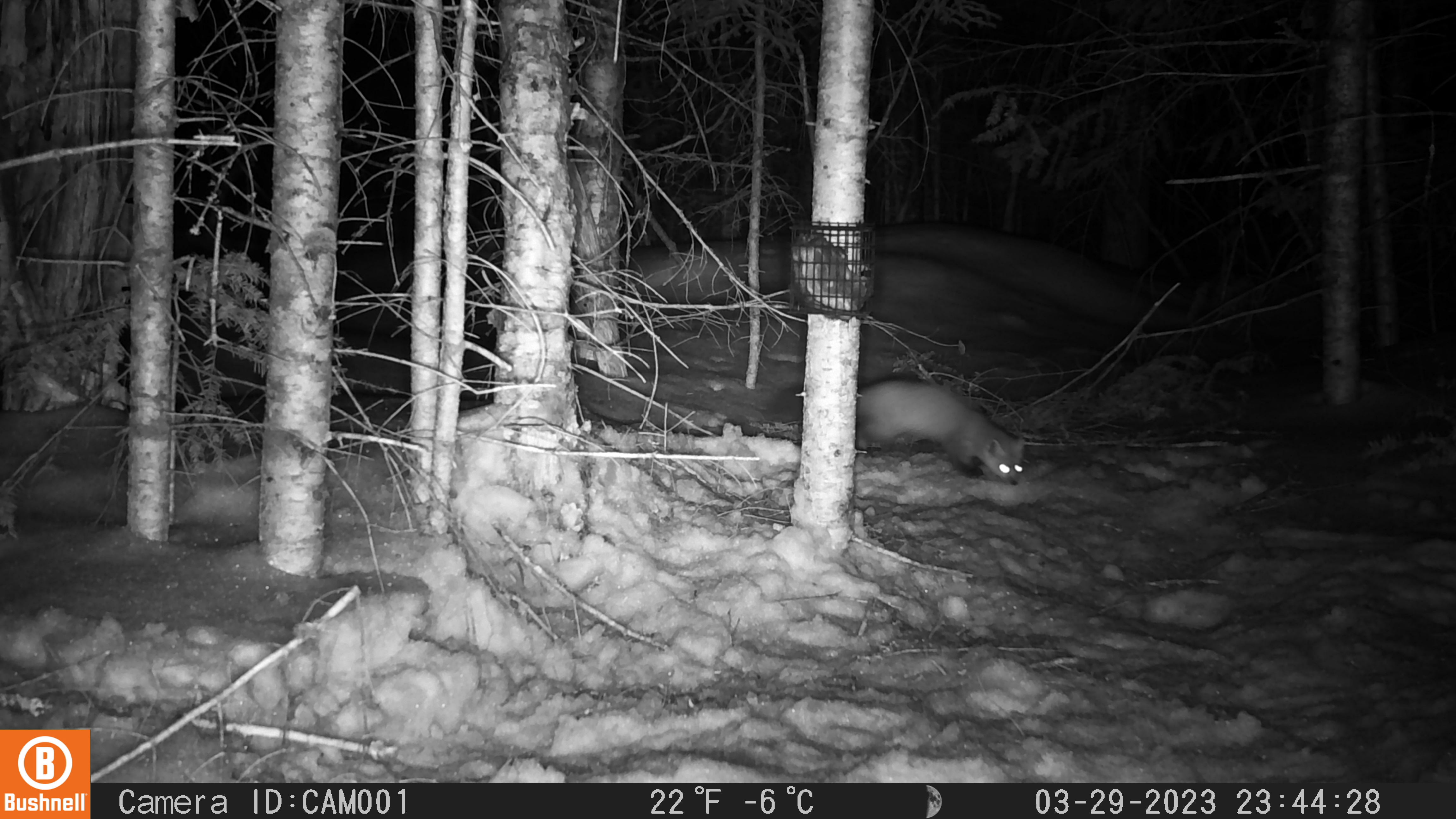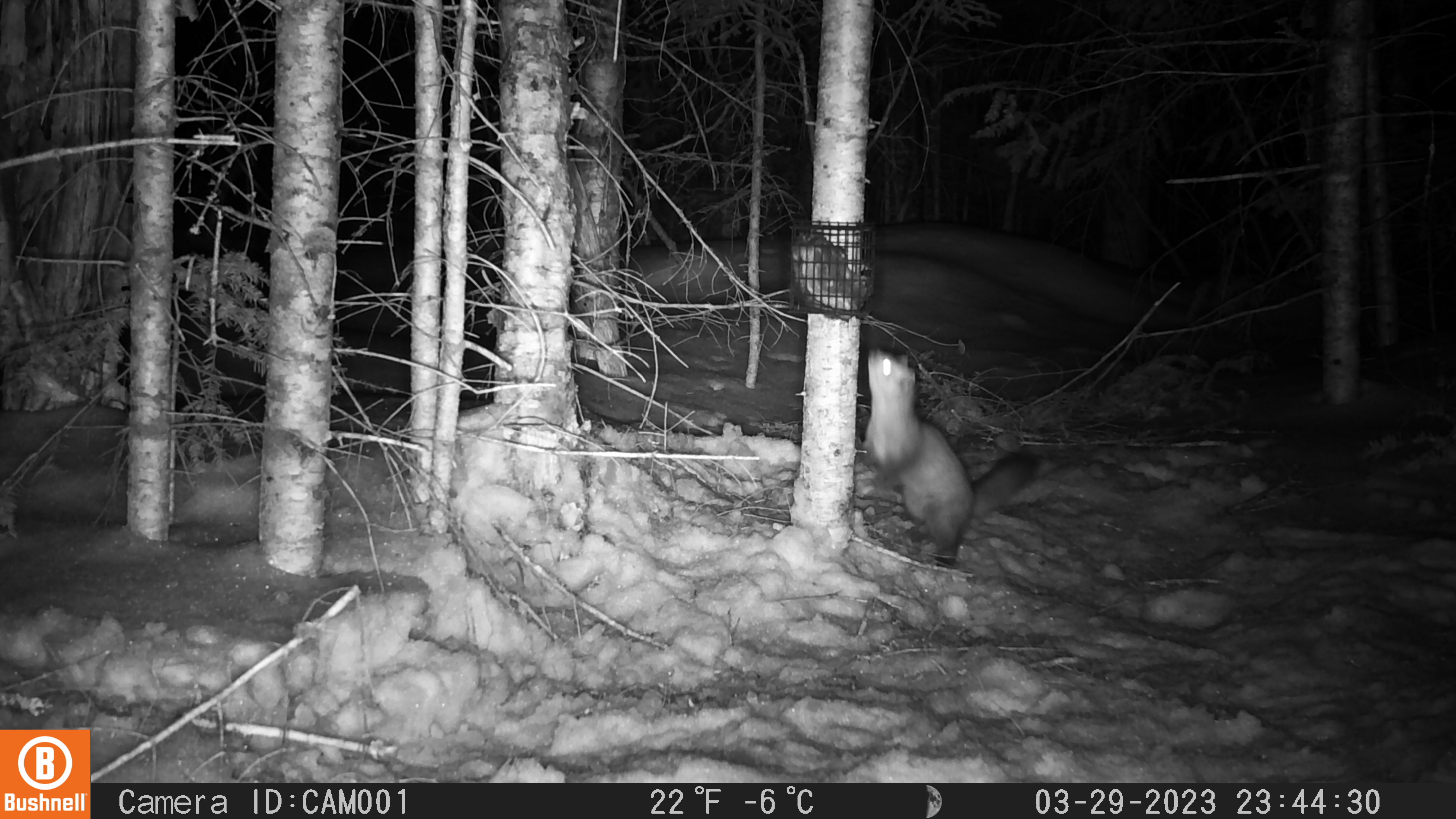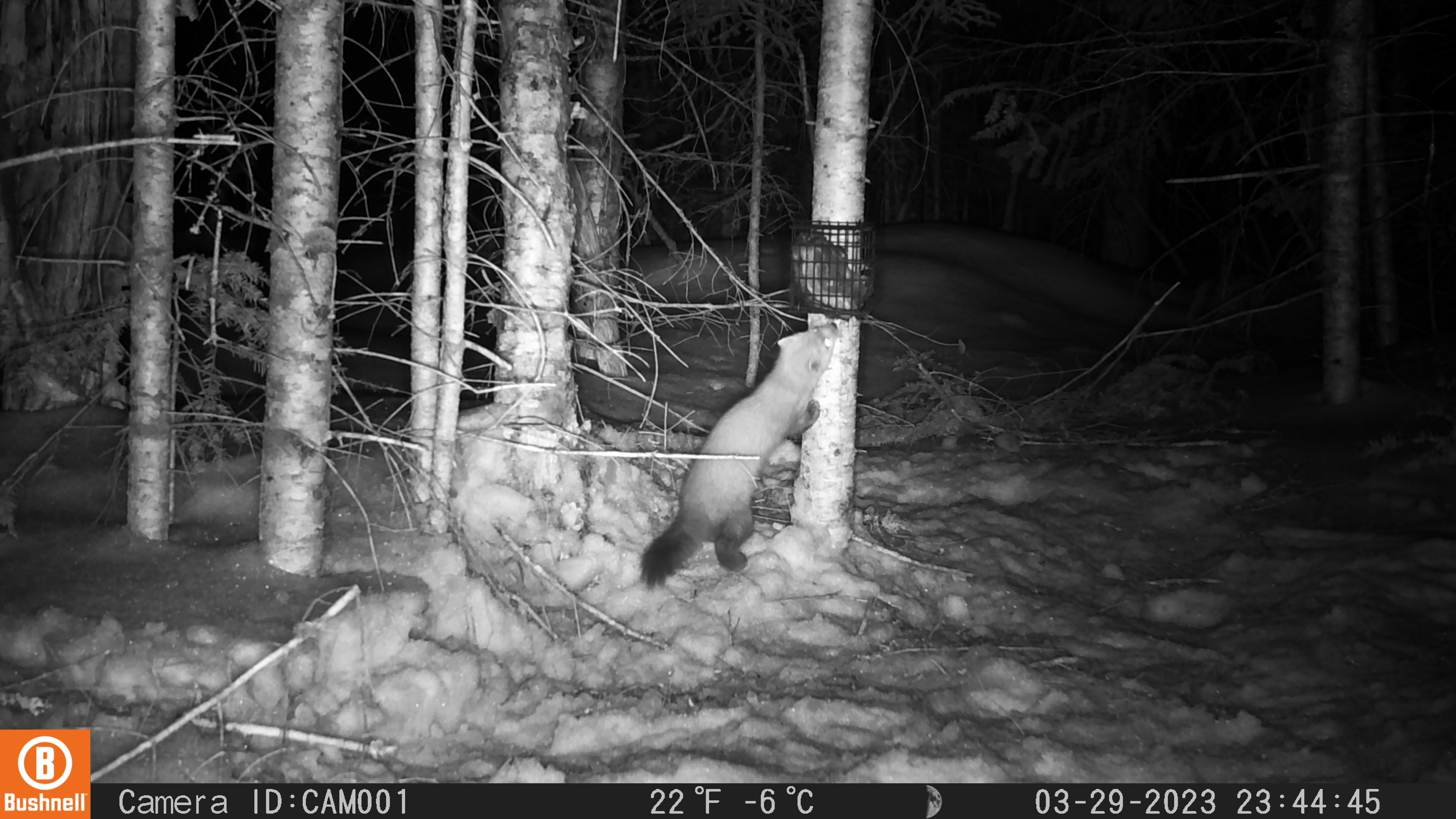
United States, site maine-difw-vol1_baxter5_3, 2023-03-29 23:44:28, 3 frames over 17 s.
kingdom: Animalia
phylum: Chordata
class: Mammalia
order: Carnivora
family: Mustelidae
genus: Martes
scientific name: Martes americana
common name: american marten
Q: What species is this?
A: American marten (Martes americana).